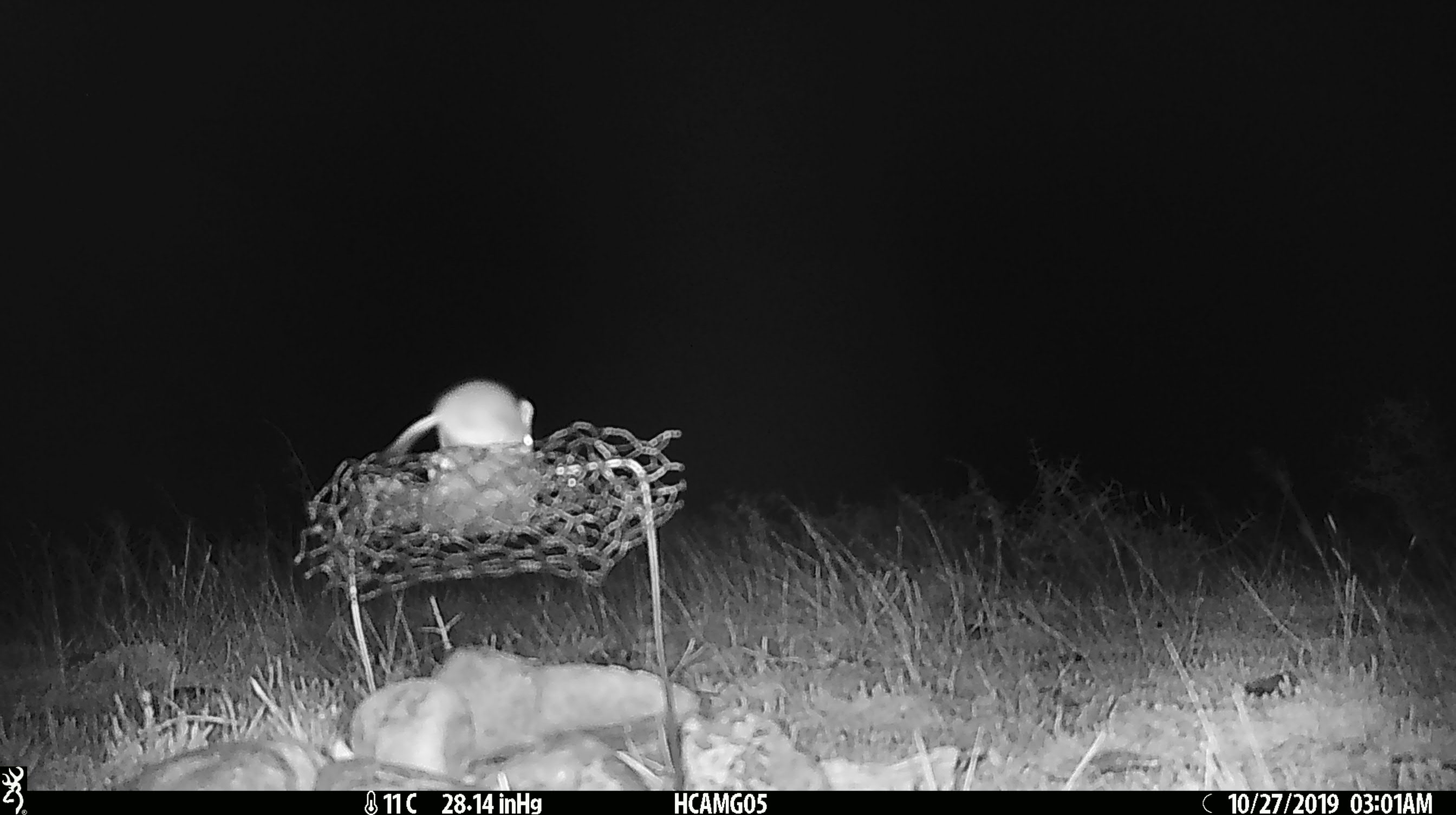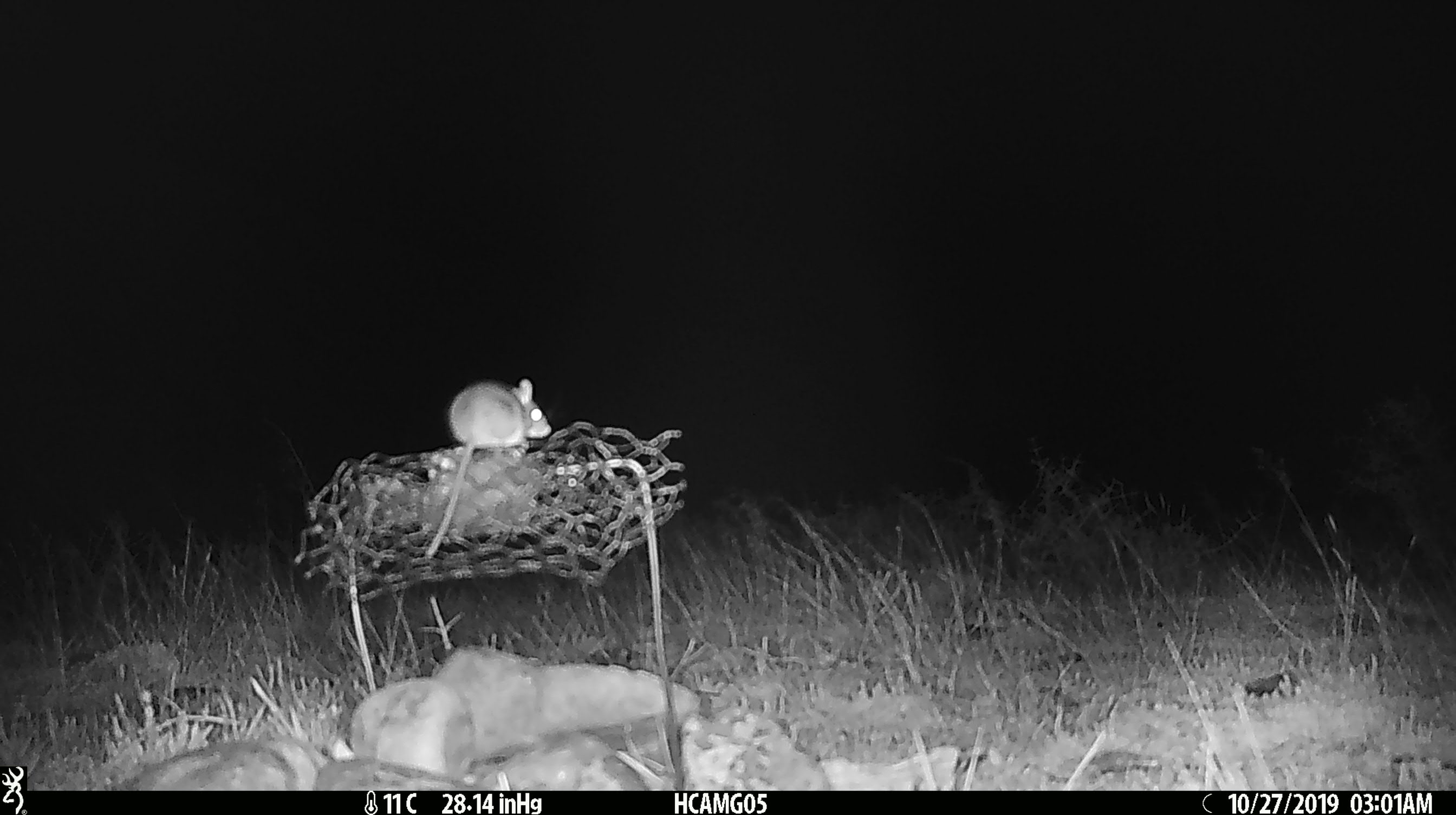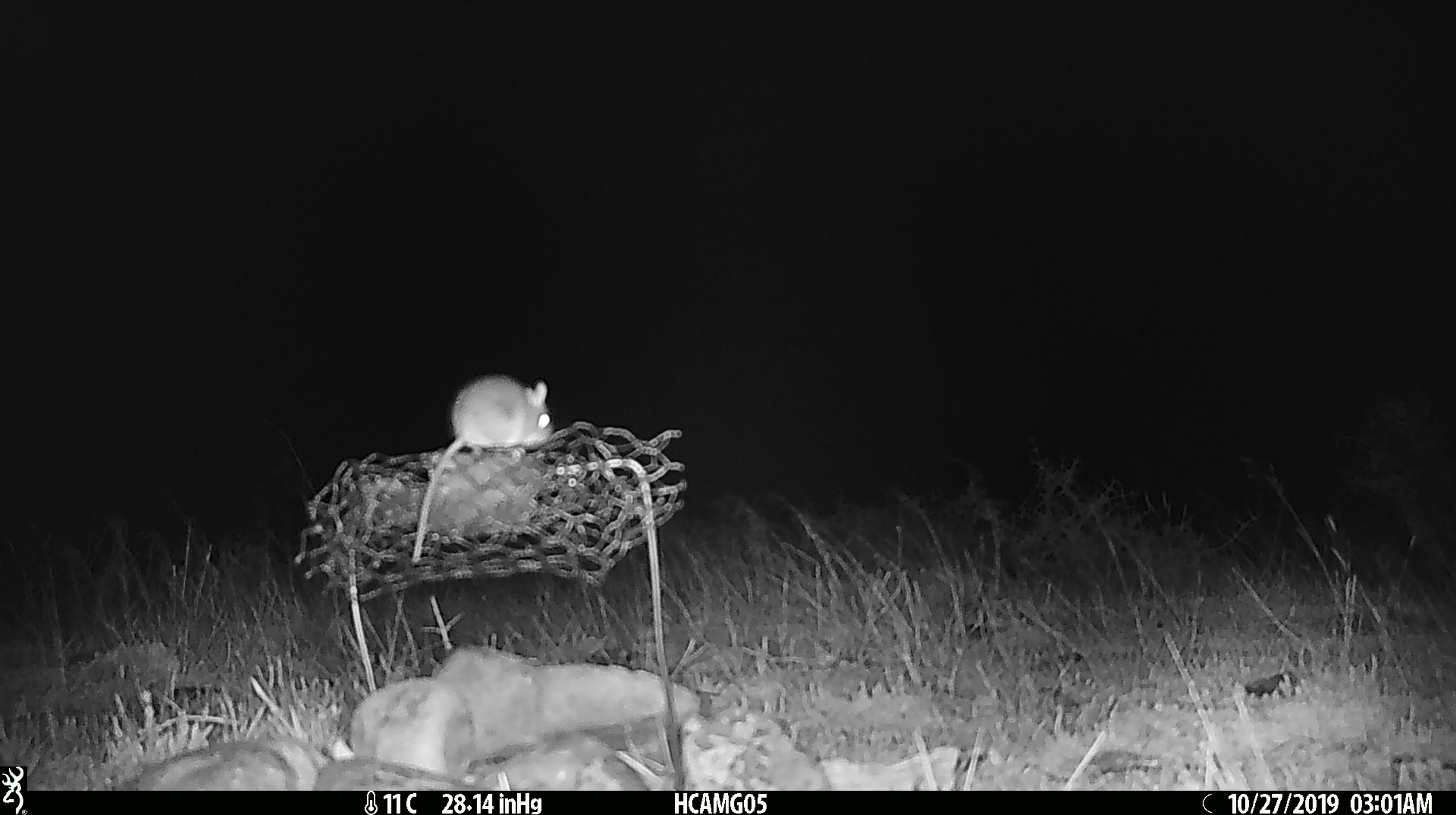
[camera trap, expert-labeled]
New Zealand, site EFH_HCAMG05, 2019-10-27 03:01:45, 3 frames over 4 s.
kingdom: Animalia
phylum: Chordata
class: Mammalia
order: Rodentia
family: Muridae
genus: Mus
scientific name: Mus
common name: mouse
Mouse (Mus).